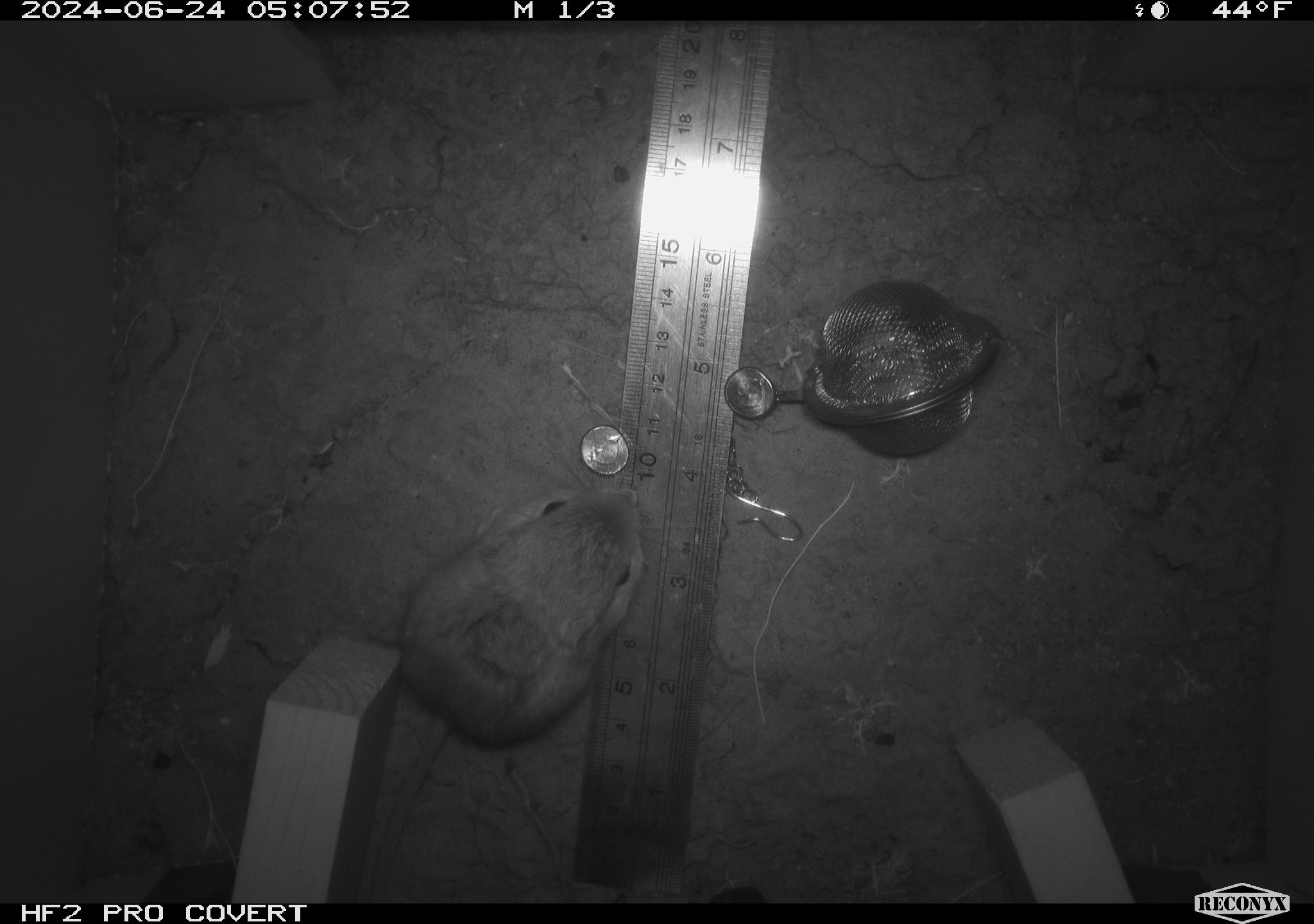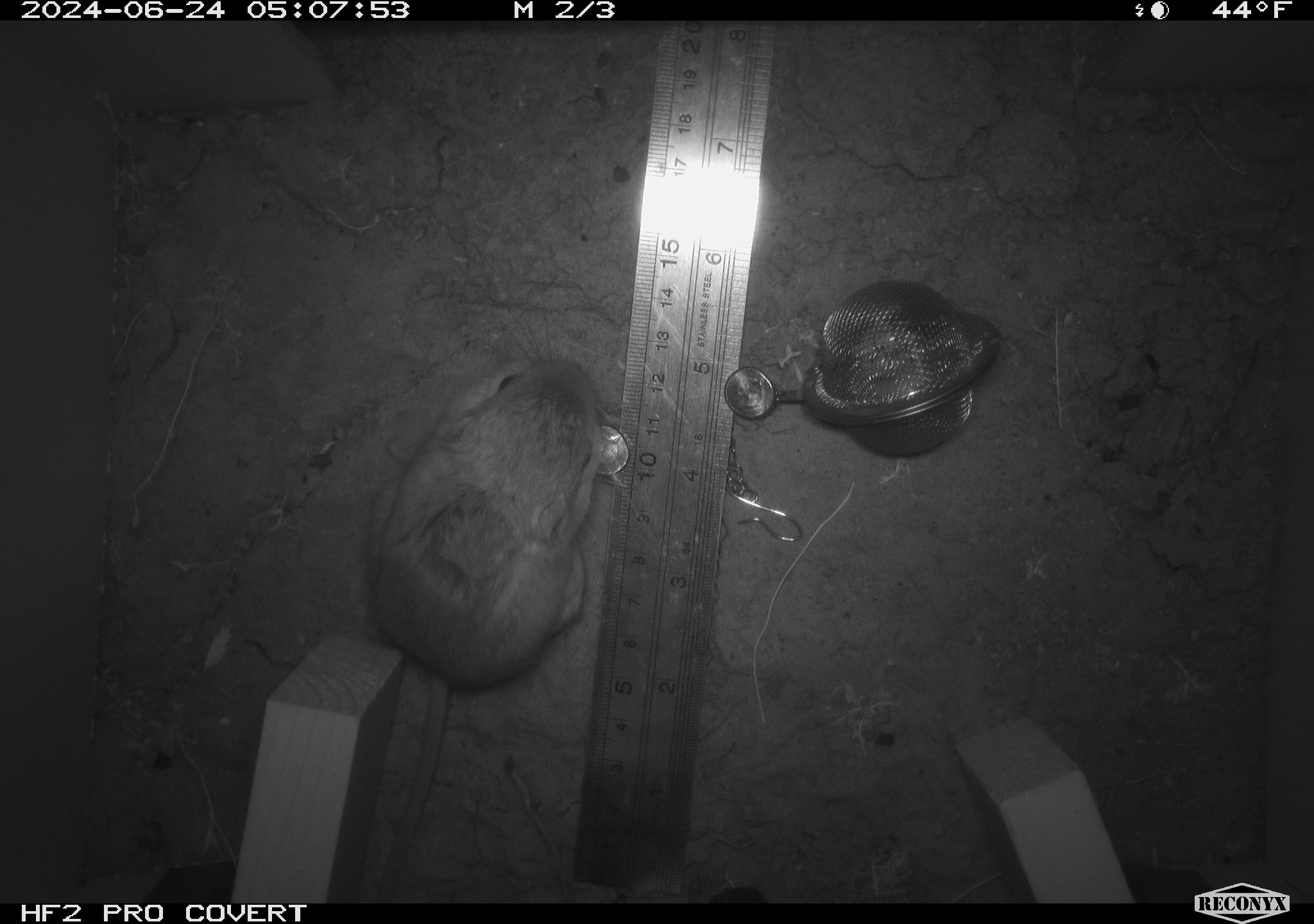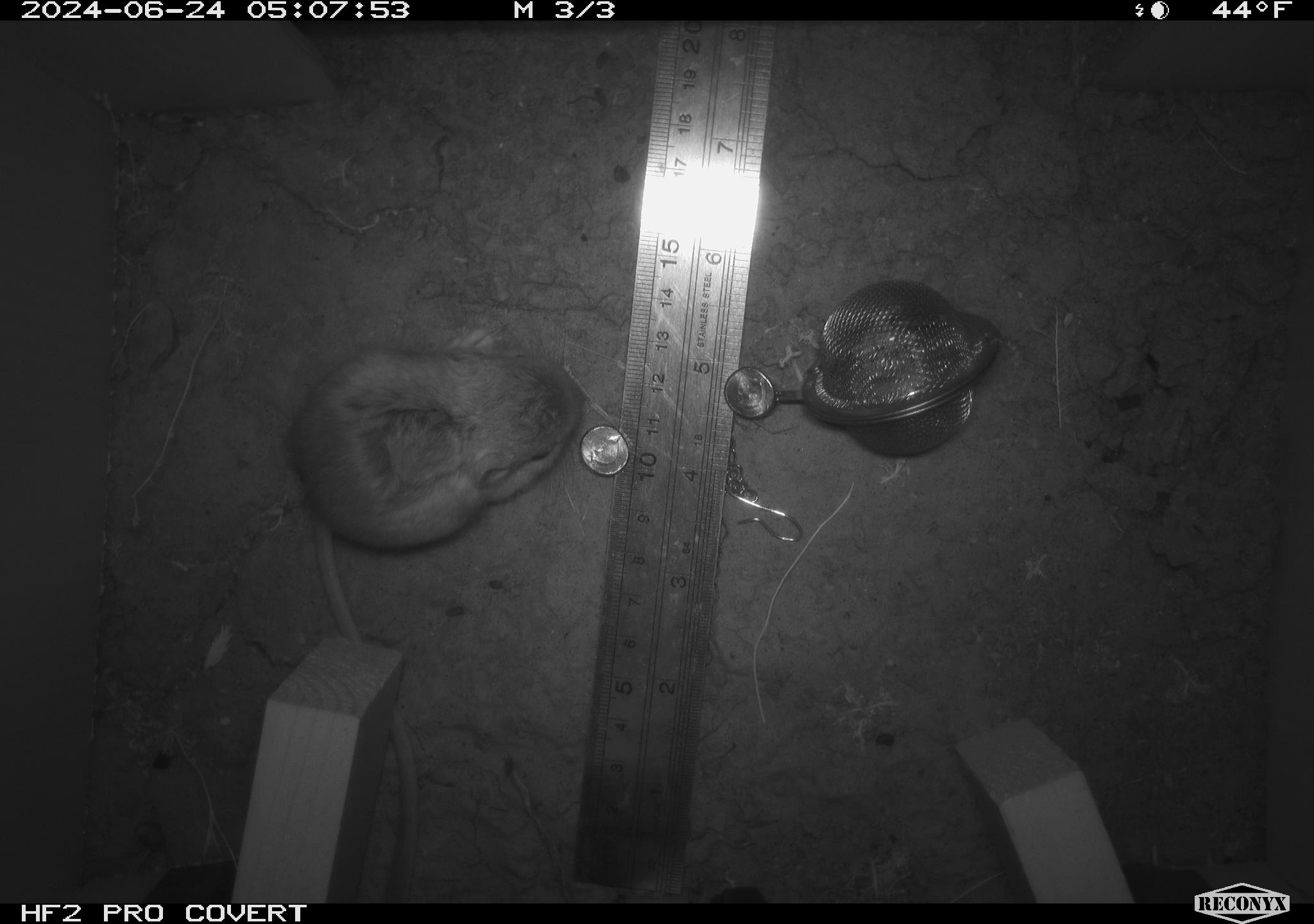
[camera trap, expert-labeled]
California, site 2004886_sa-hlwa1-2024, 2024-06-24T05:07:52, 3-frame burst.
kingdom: Animalia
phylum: Chordata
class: Mammalia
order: Rodentia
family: Heteromyidae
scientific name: Heteromyidae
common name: kangaroo rats and pocket mice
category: heteromyidae family